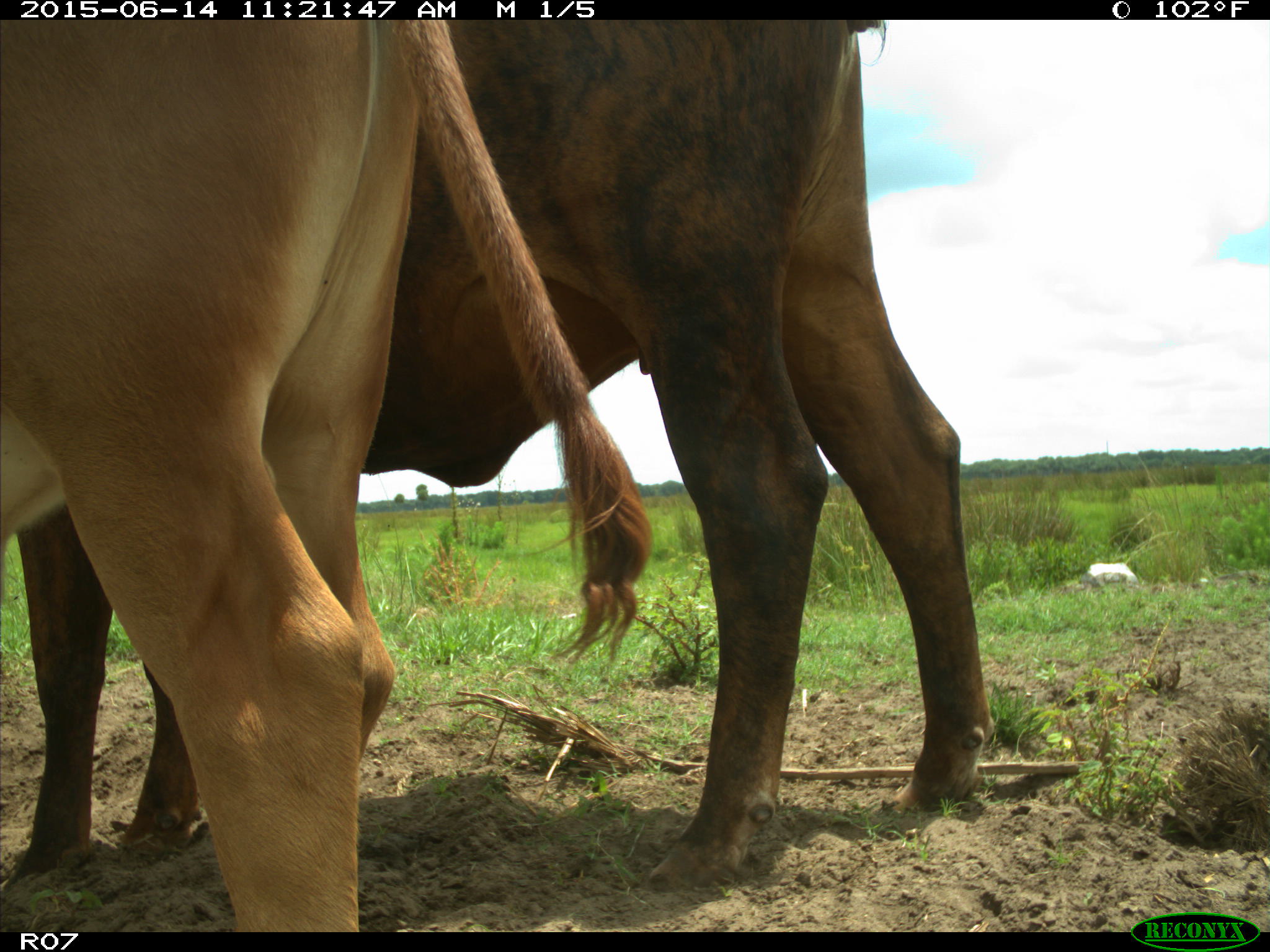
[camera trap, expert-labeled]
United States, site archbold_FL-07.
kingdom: Animalia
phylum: Chordata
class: Mammalia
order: Artiodactyla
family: Bovidae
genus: Bos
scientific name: Bos taurus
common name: domestic cow